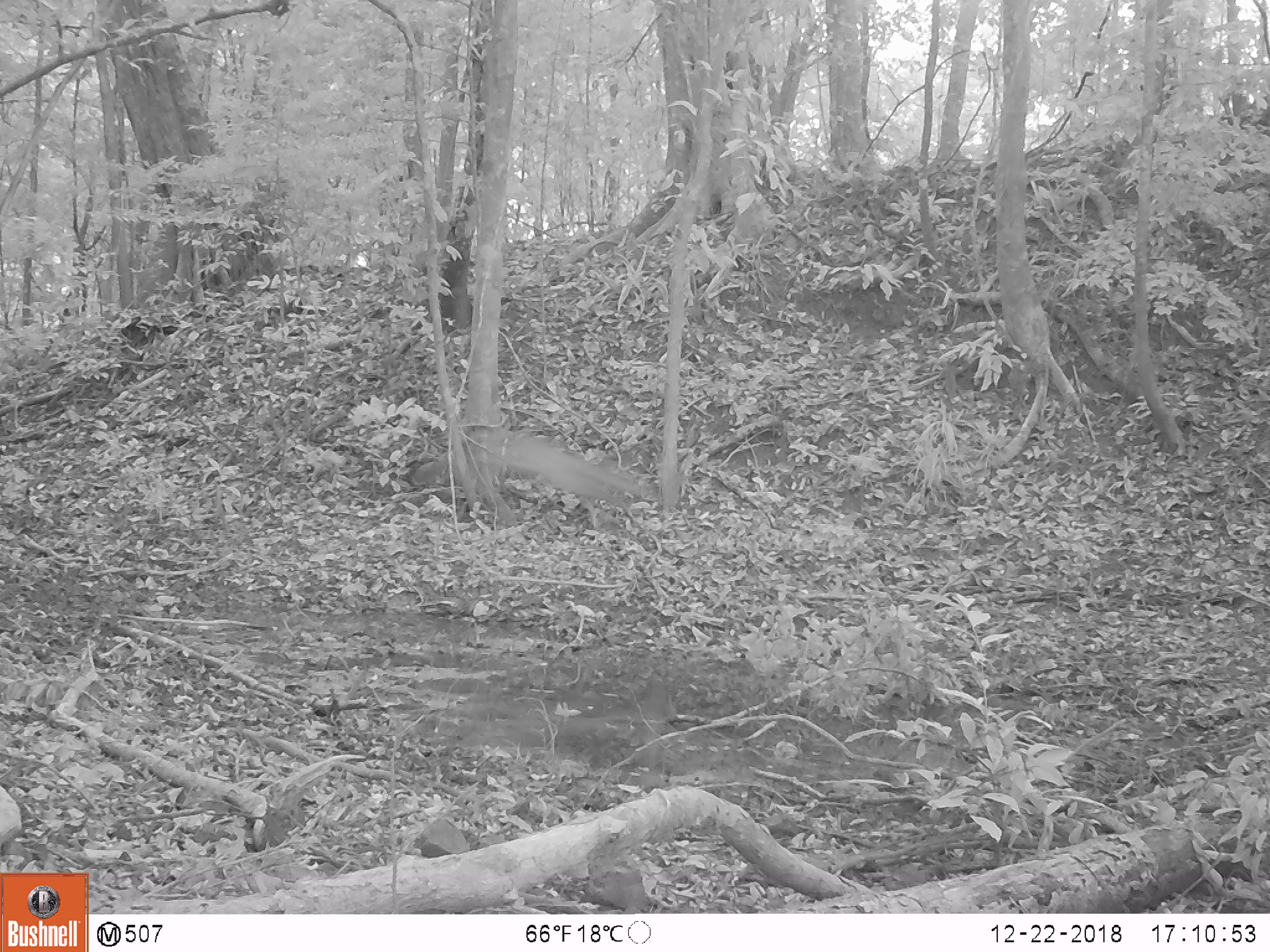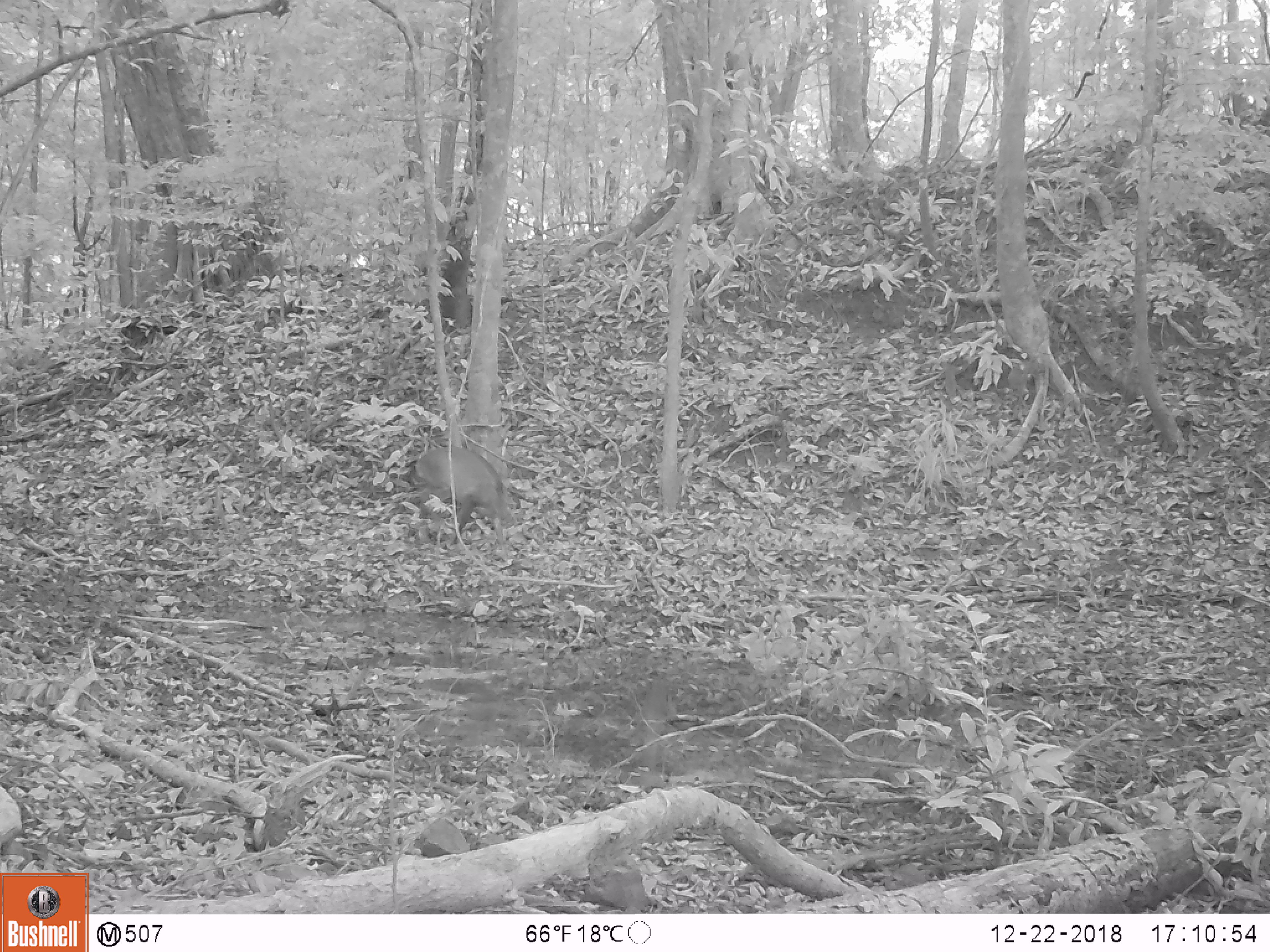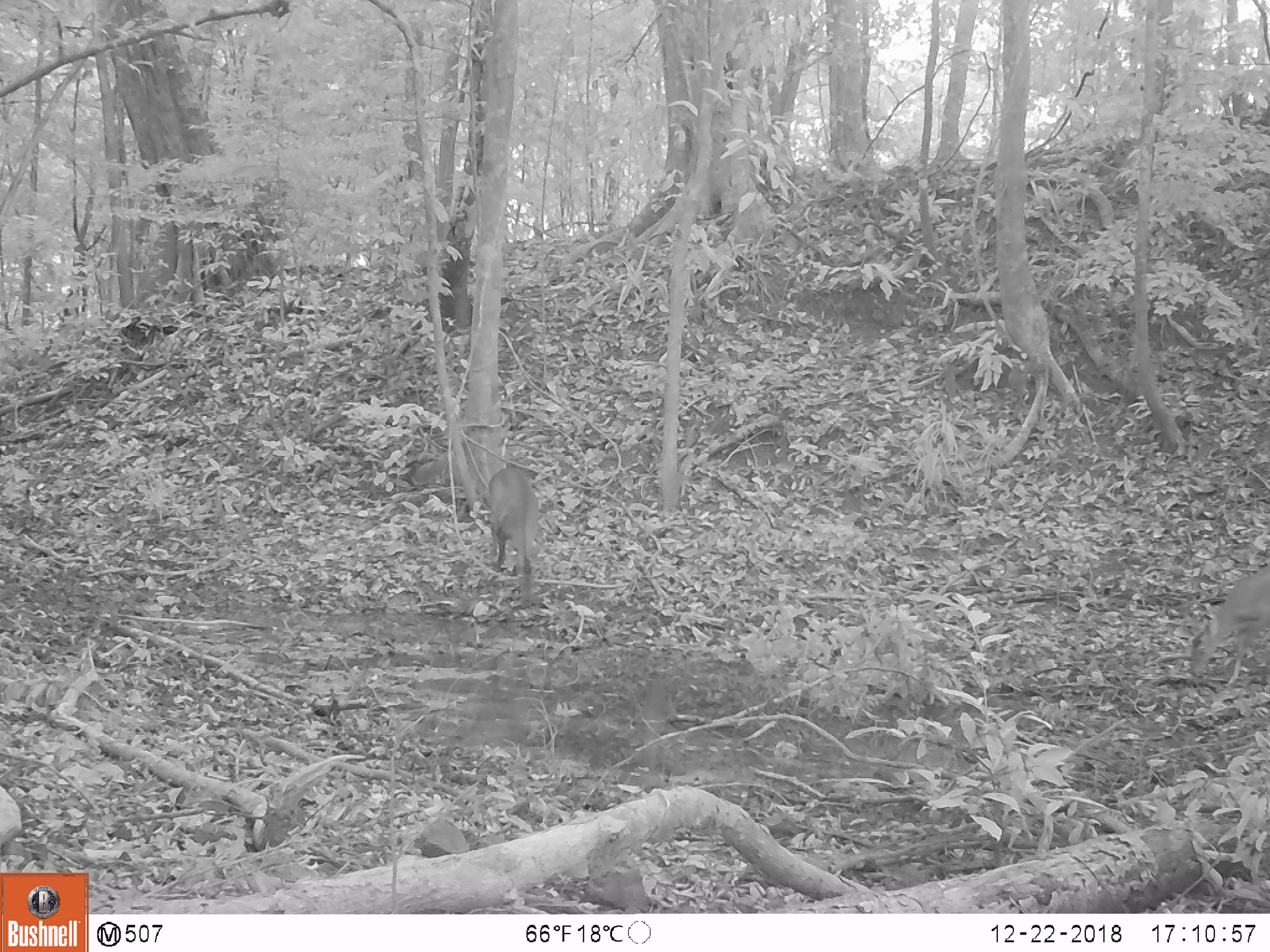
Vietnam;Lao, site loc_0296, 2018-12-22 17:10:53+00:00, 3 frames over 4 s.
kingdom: Animalia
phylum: Chordata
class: Mammalia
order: Artiodactyla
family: Cervidae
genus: Muntiacus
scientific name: Muntiacus vuquangensis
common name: large-antlered muntjac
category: large antlered muntjac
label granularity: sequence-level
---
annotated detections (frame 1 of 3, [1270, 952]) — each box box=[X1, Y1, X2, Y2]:
large antlered muntjac: box=[401, 429, 662, 528]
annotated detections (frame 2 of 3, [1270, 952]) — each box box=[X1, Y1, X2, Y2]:
large antlered muntjac: box=[408, 445, 518, 560]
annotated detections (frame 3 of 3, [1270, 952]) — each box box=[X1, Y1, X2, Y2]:
large antlered muntjac: box=[480, 465, 542, 608]